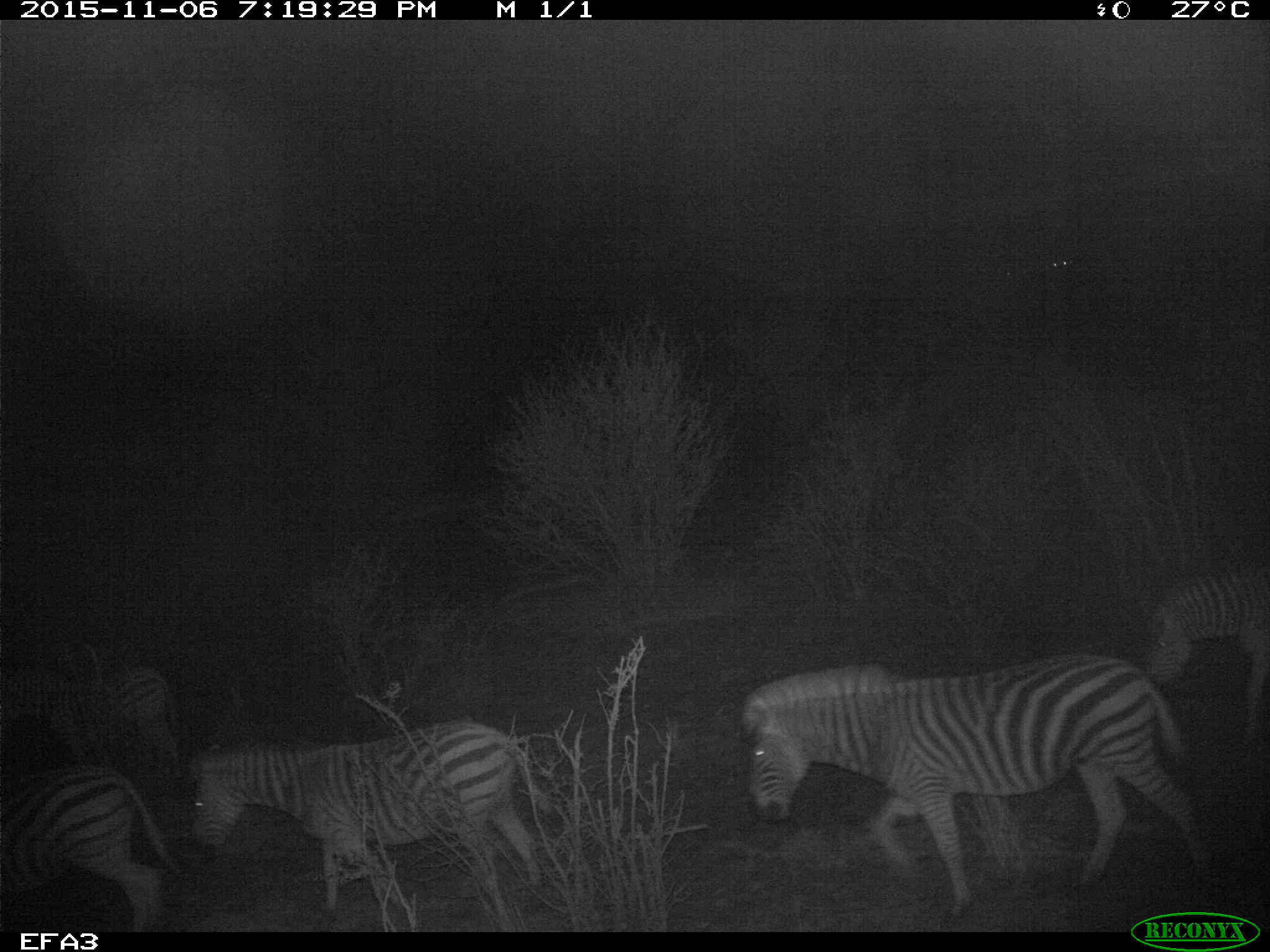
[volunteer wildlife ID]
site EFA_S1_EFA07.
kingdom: Animalia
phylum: Chordata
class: Mammalia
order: Perissodactyla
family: Equidae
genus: Equus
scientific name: Equus quagga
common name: plains zebra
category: zebraplains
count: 5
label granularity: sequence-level